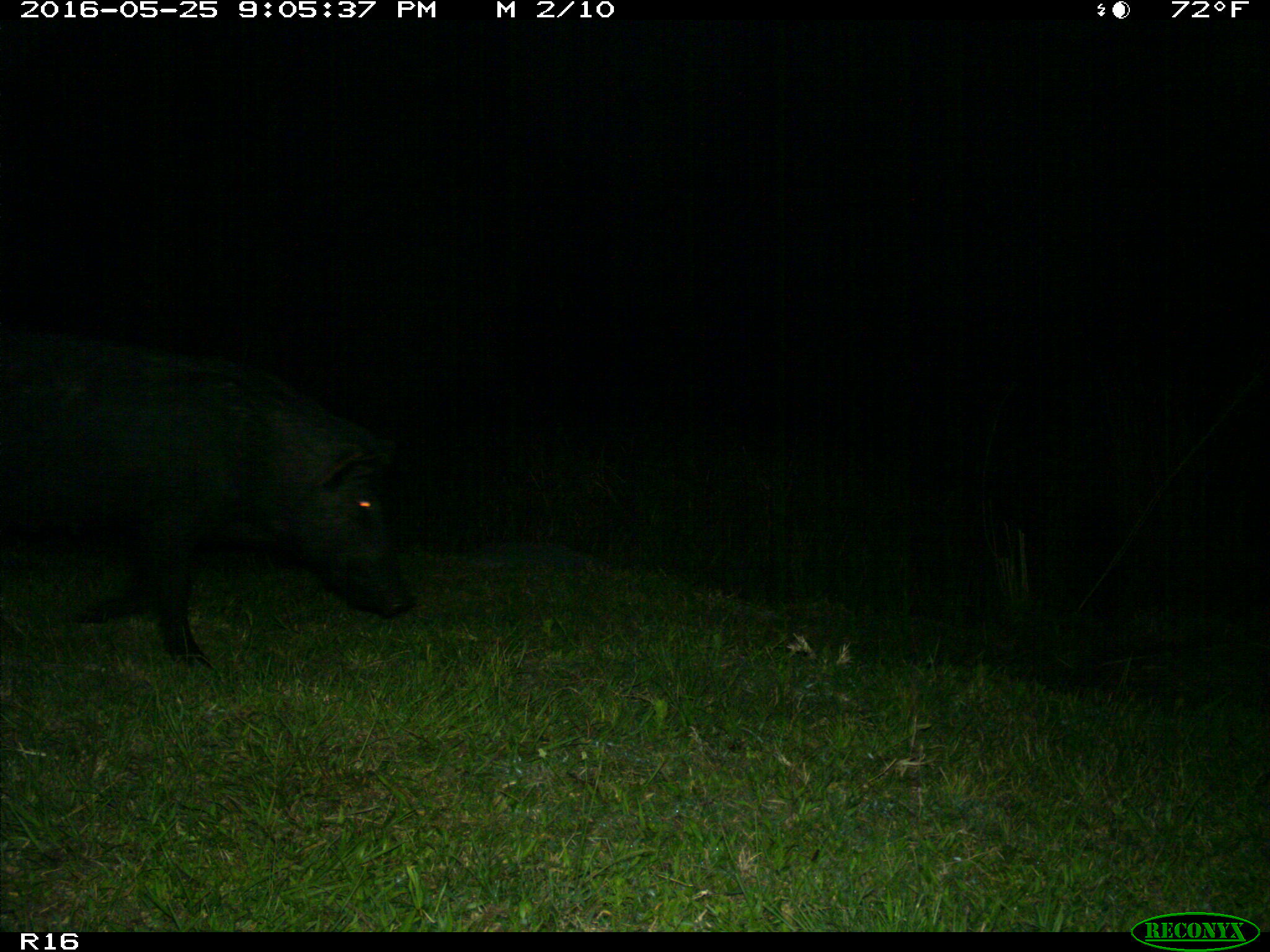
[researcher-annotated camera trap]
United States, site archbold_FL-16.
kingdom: Animalia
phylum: Chordata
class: Mammalia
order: Artiodactyla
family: Suidae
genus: Sus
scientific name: Sus scrofa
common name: wild boar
Sus scrofa (wild boar).